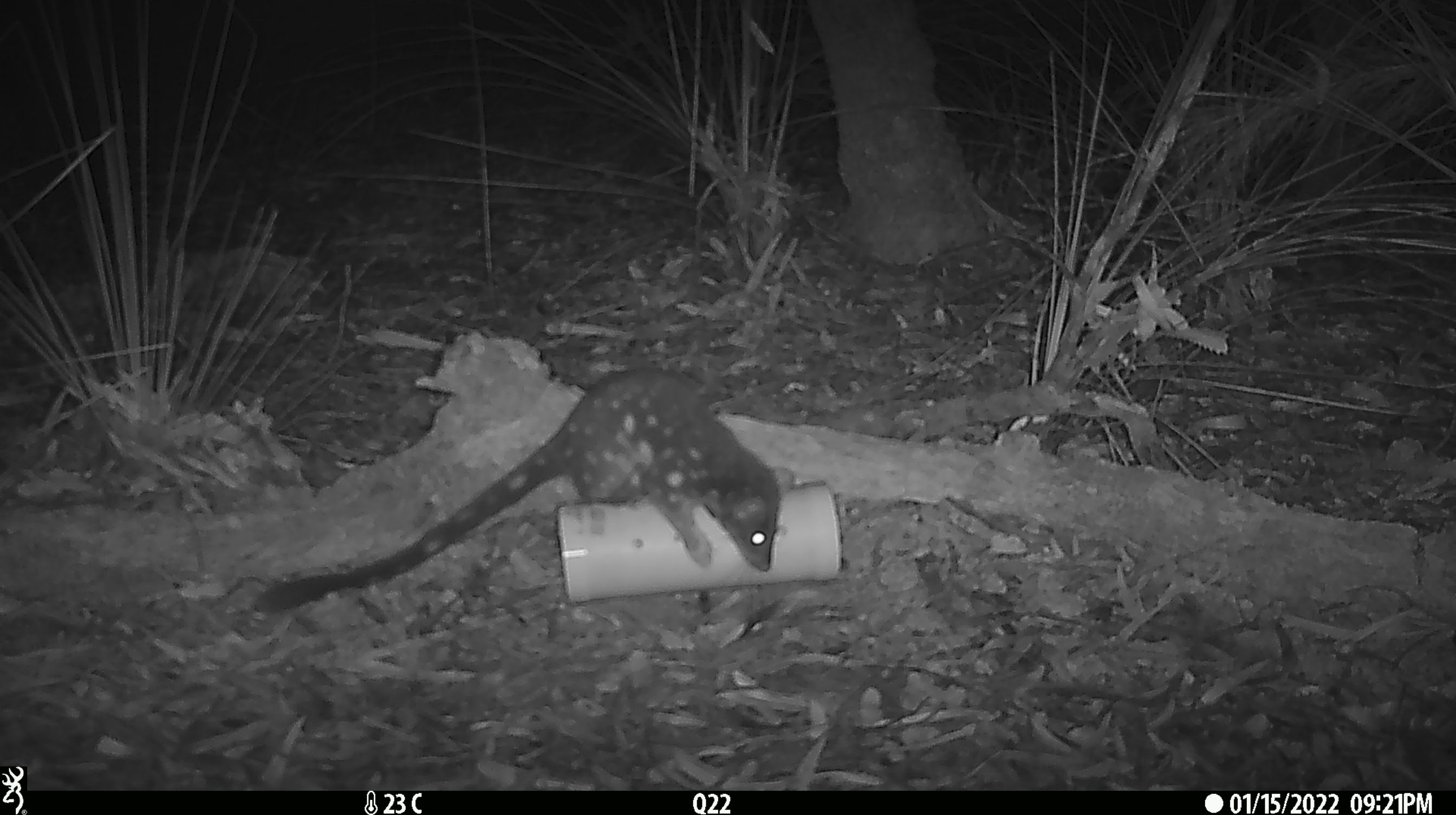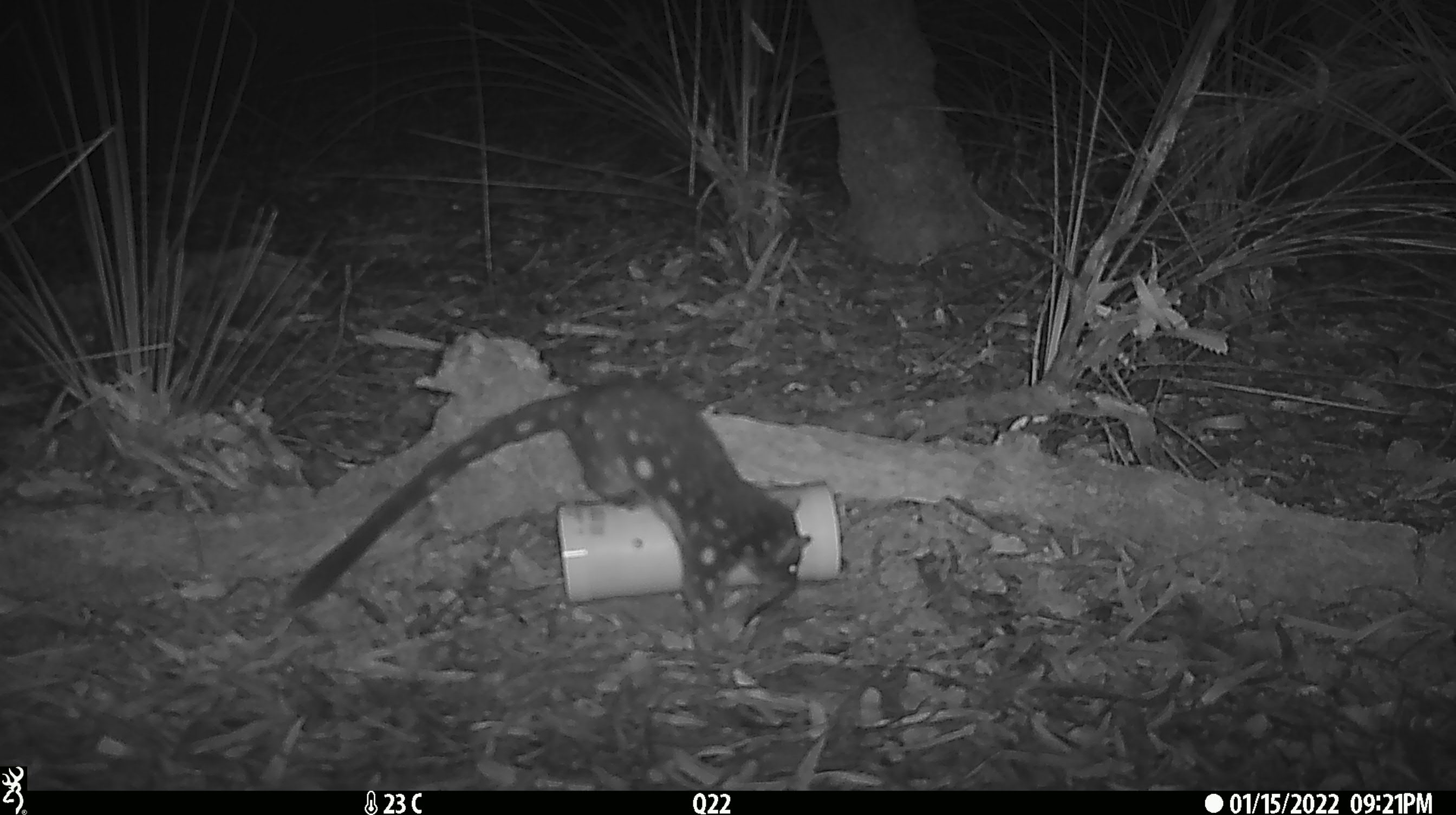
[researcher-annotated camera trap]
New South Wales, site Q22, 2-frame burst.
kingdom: Animalia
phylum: Chordata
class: Mammalia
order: Dasyuromorphia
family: Dasyuridae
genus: Dasyurus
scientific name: Dasyurus maculatus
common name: spotted-tailed quoll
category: quoll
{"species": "quoll (spotted-tailed quoll) (Dasyurus maculatus)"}